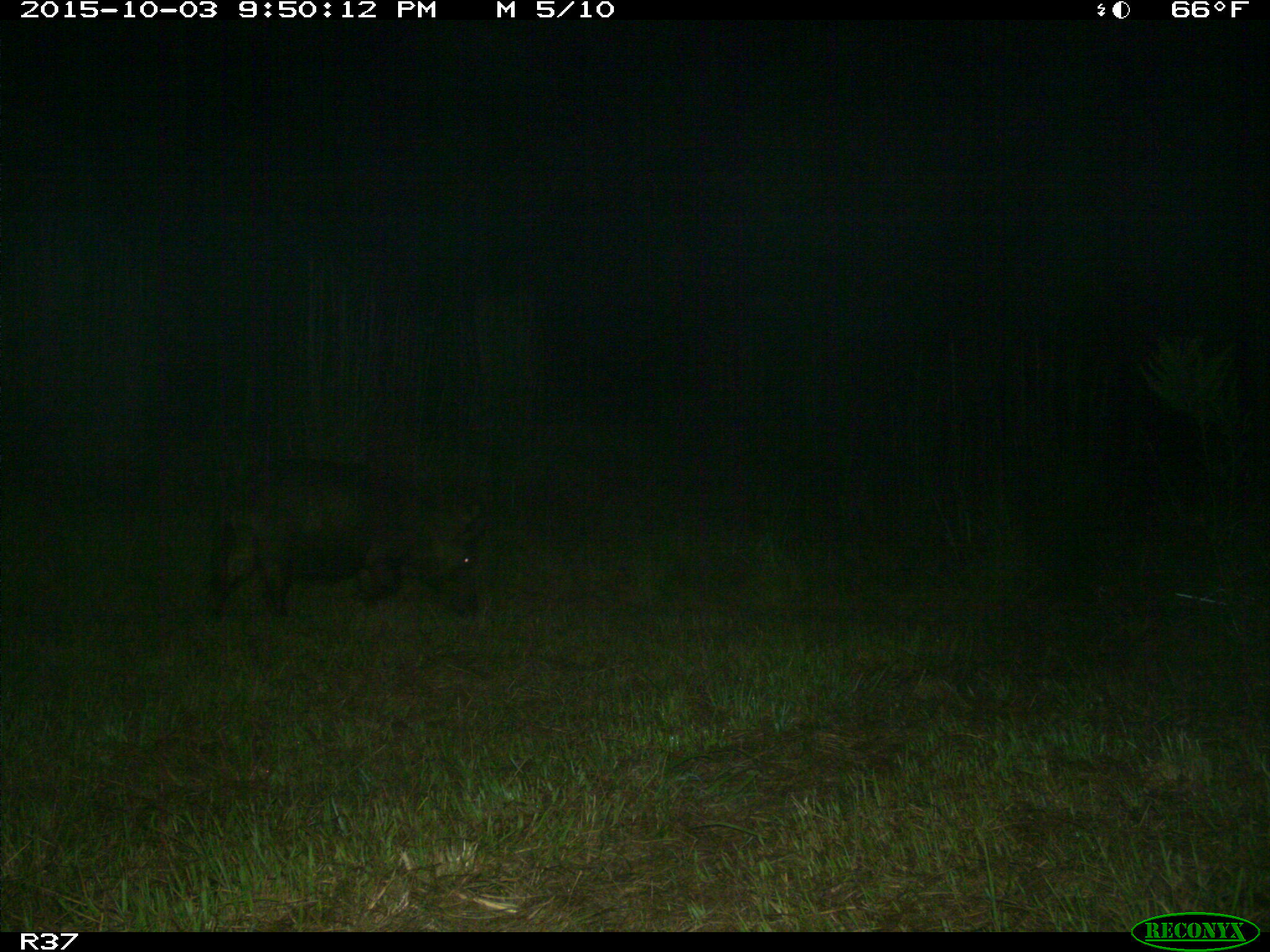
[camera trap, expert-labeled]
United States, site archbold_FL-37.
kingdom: Animalia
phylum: Chordata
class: Mammalia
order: Artiodactyla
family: Suidae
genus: Sus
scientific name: Sus scrofa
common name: wild boar